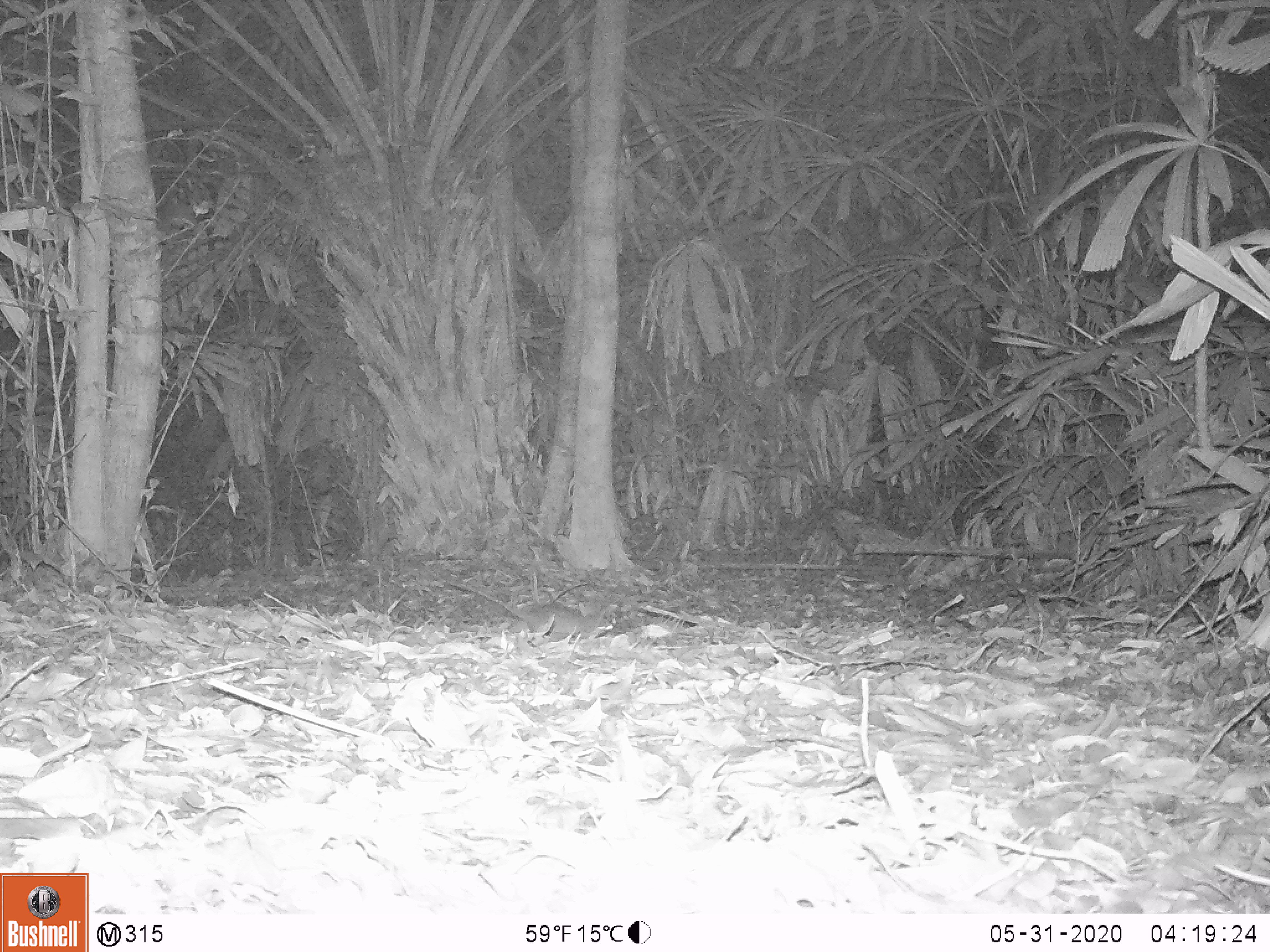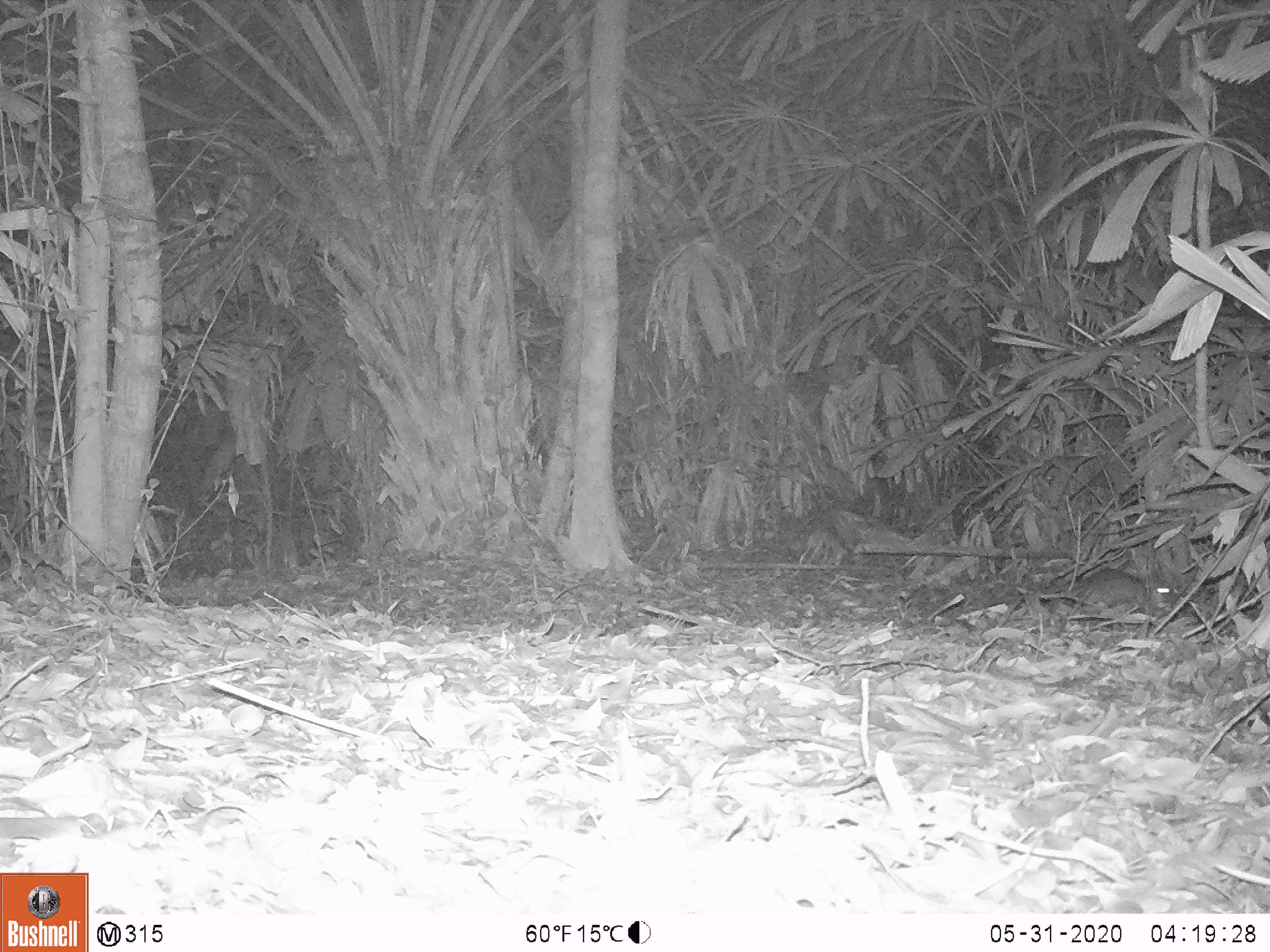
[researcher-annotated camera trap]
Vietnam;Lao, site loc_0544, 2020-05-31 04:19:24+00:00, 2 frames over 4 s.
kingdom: Animalia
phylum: Chordata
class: Mammalia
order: Rodentia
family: Muridae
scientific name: Muridae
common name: old-world mice and rats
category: unidentified murid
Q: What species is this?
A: Unidentified murid (old-world mice and rats) (Muridae).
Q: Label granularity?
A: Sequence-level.